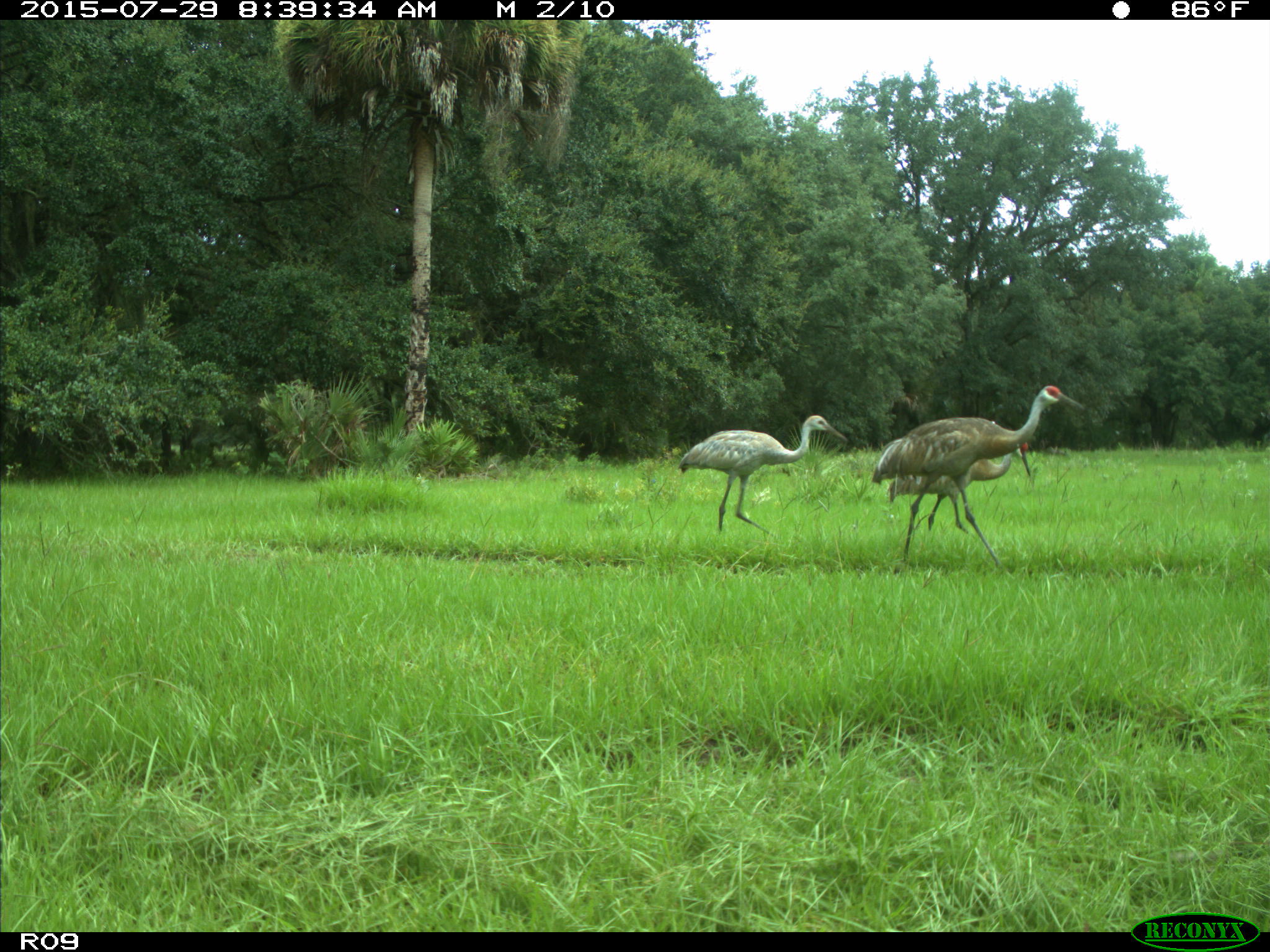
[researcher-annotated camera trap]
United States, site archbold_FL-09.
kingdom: Animalia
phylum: Chordata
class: Aves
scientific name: Aves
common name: birds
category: unidentified bird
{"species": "unidentified bird (birds) (Aves)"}